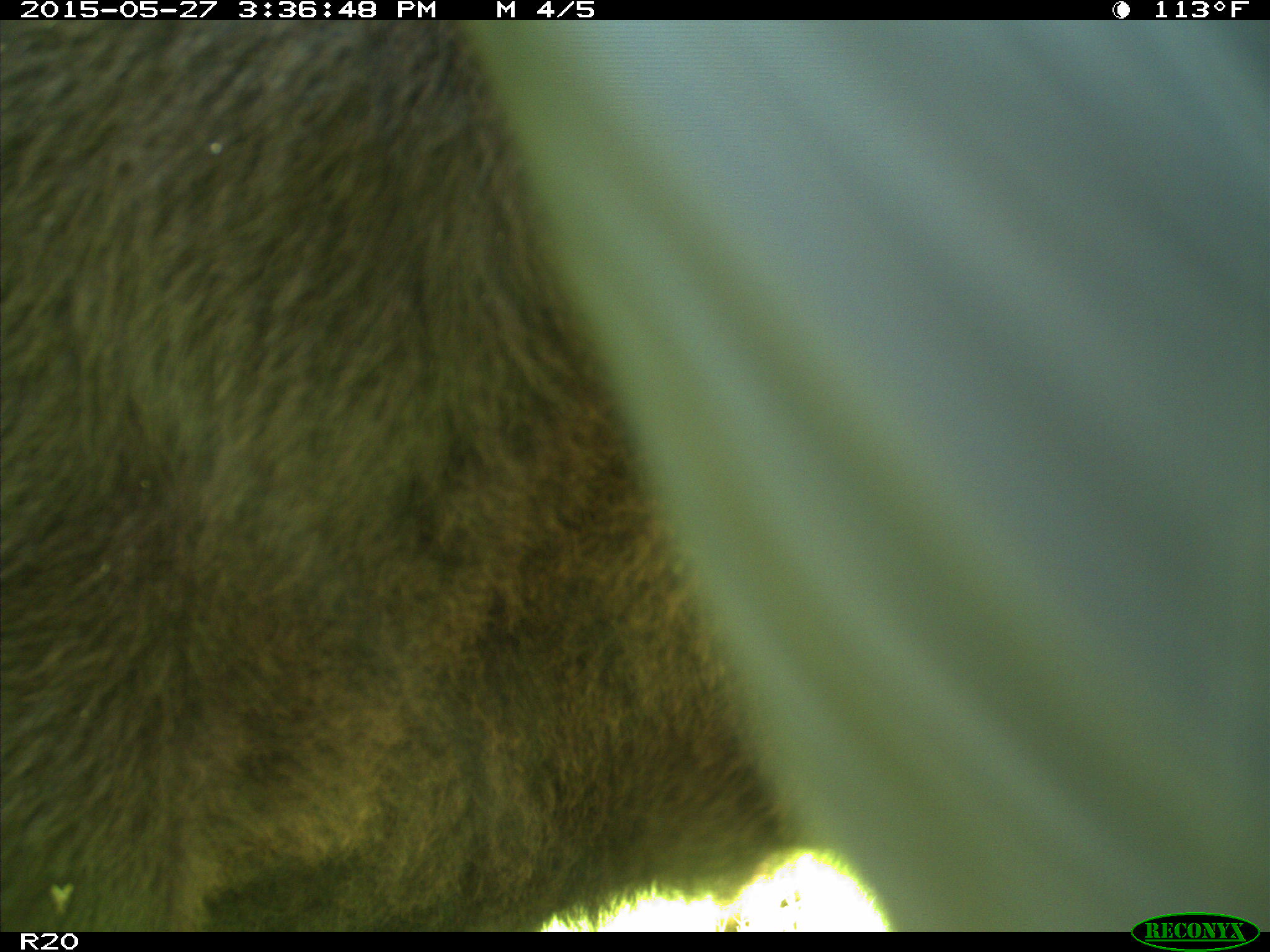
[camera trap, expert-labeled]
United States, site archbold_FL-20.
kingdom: Animalia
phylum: Chordata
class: Mammalia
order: Artiodactyla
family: Bovidae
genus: Bos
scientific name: Bos taurus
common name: domestic cow